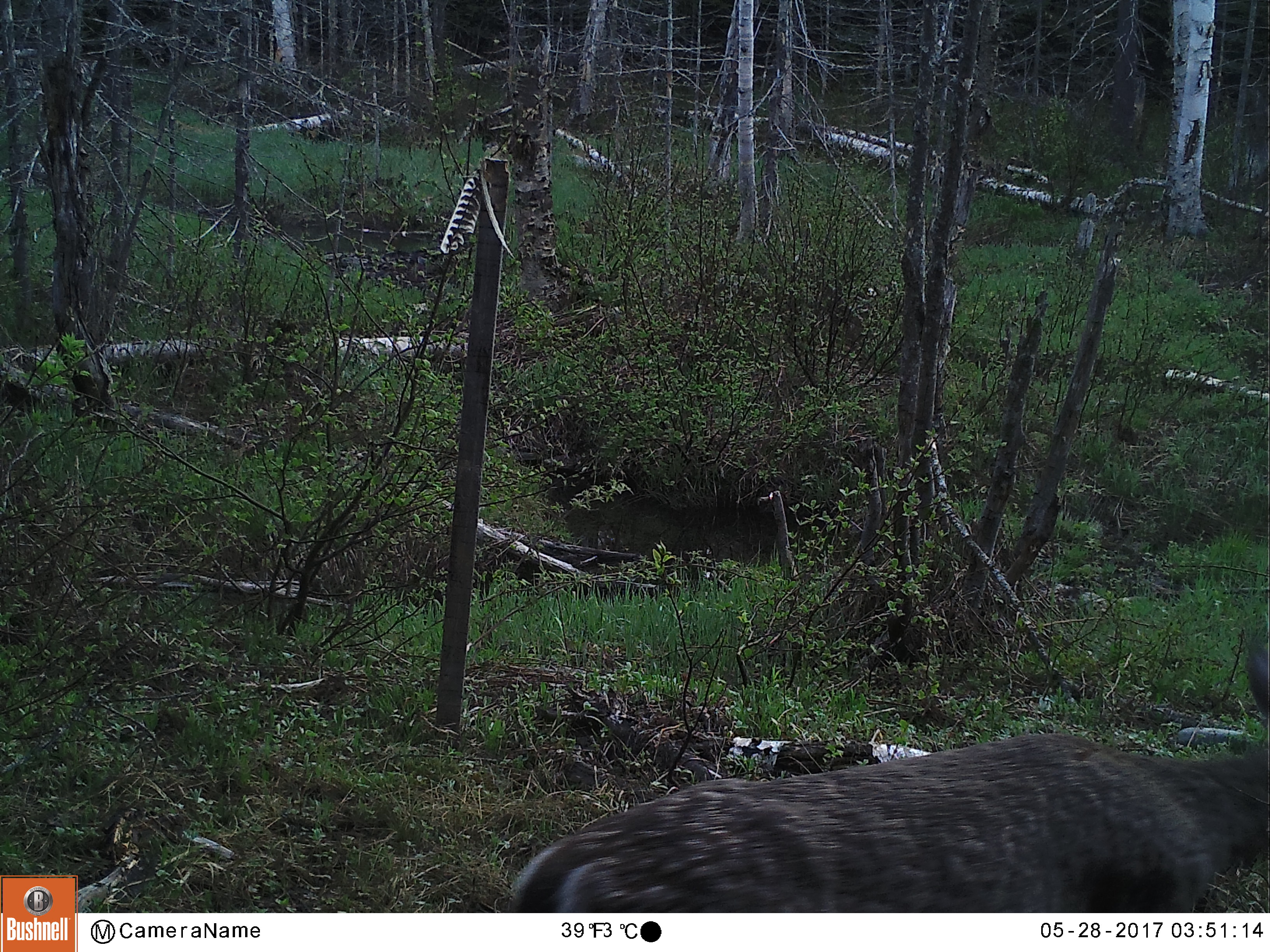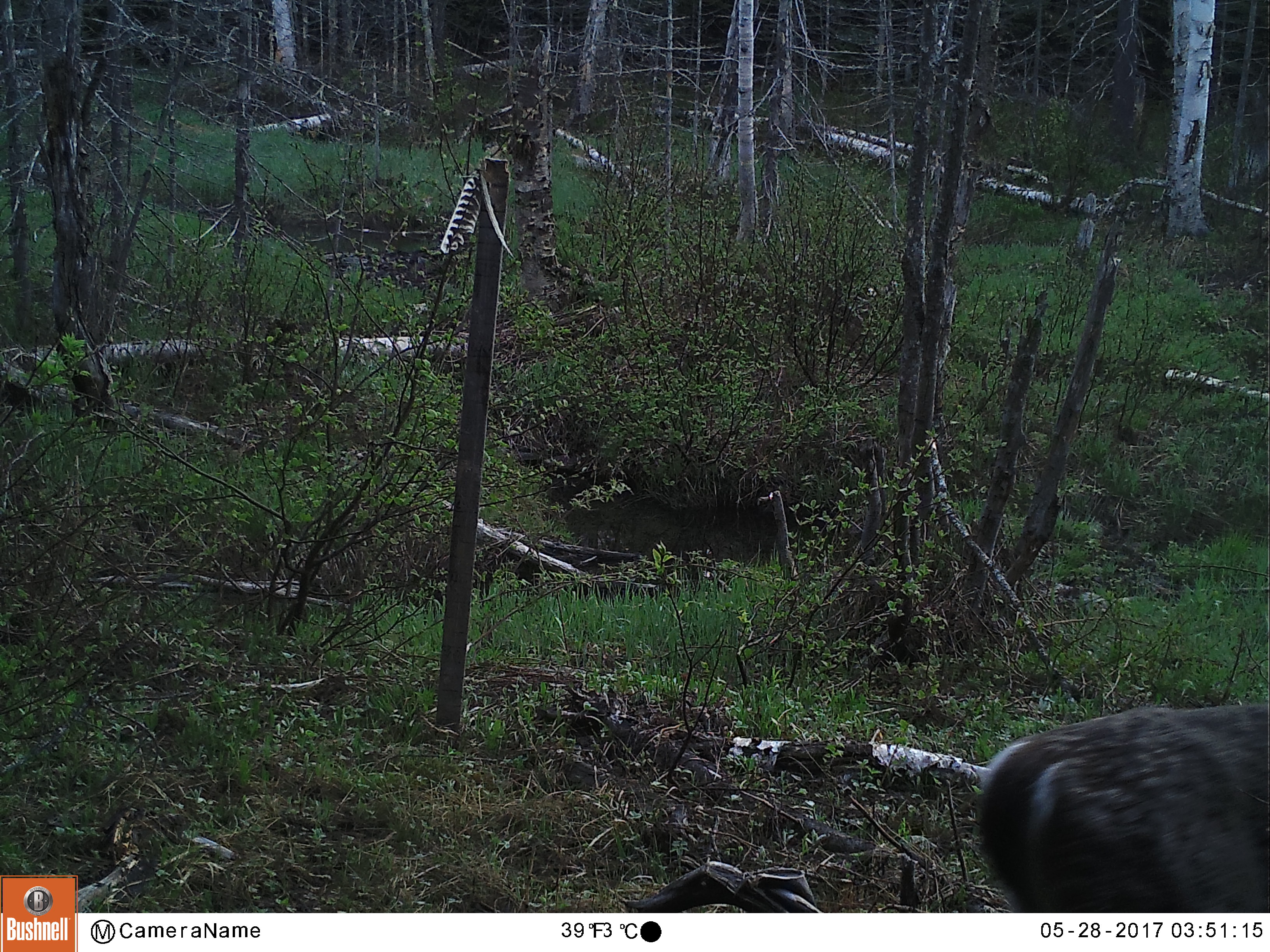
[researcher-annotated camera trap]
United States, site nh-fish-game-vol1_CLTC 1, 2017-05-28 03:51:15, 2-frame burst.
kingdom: Animalia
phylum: Chordata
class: Mammalia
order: Artiodactyla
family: Cervidae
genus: Odocoileus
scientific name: Odocoileus virginianus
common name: white-tailed deer